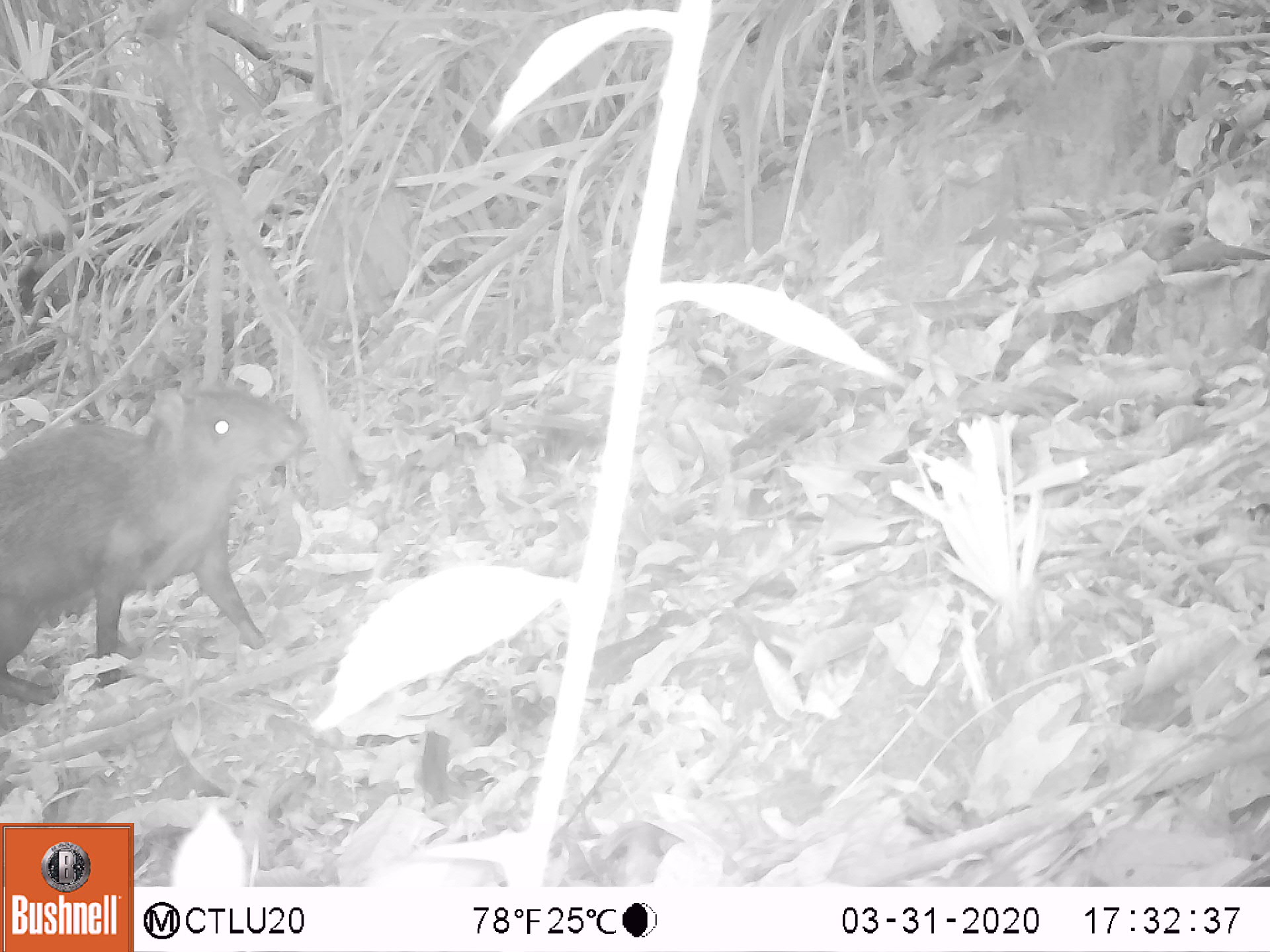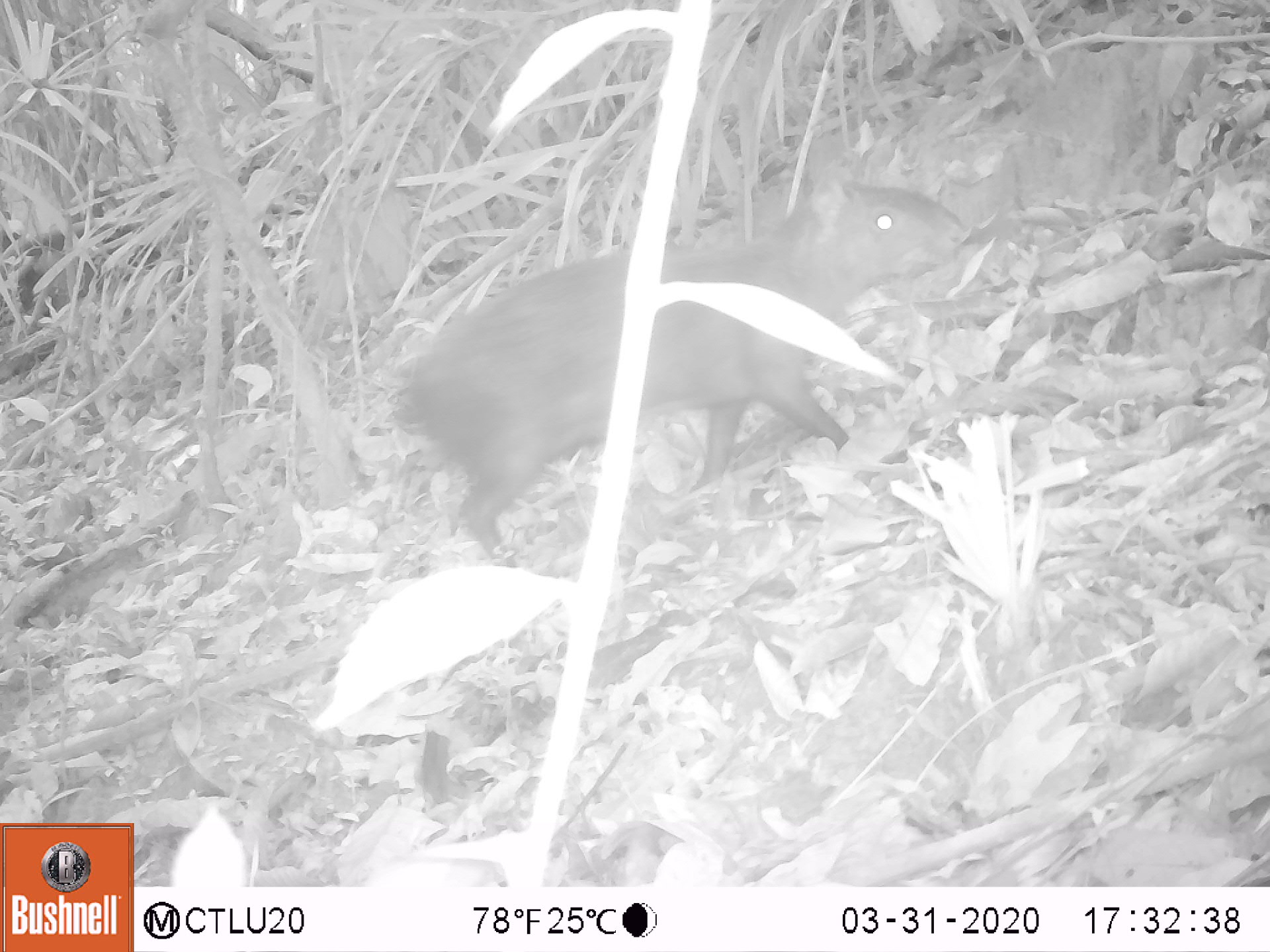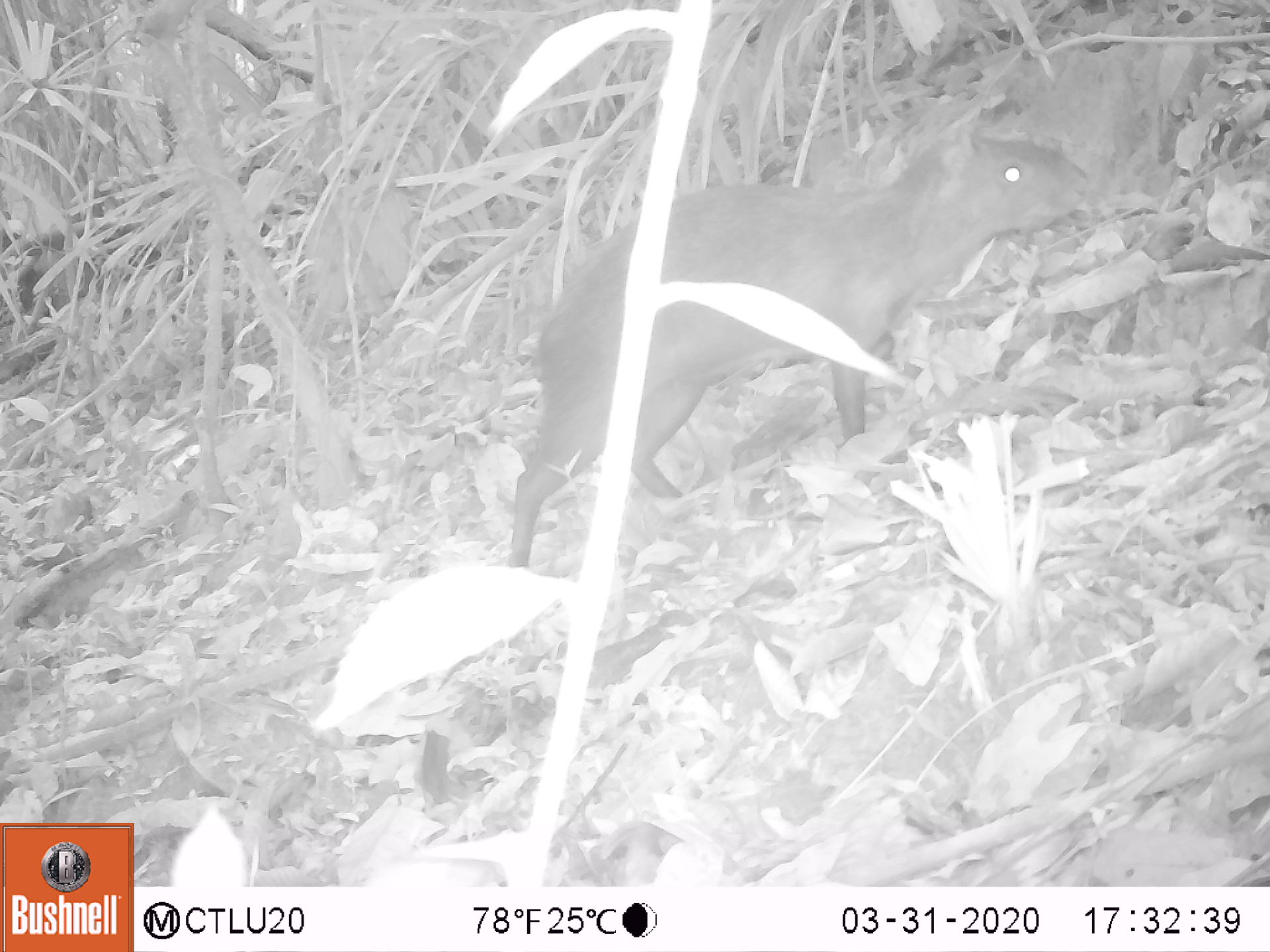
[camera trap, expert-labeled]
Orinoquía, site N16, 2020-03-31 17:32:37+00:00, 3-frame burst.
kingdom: Animalia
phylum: Chordata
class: Mammalia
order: Rodentia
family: Dasyproctidae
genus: Dasyprocta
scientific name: Dasyprocta fuliginosa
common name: black agouti